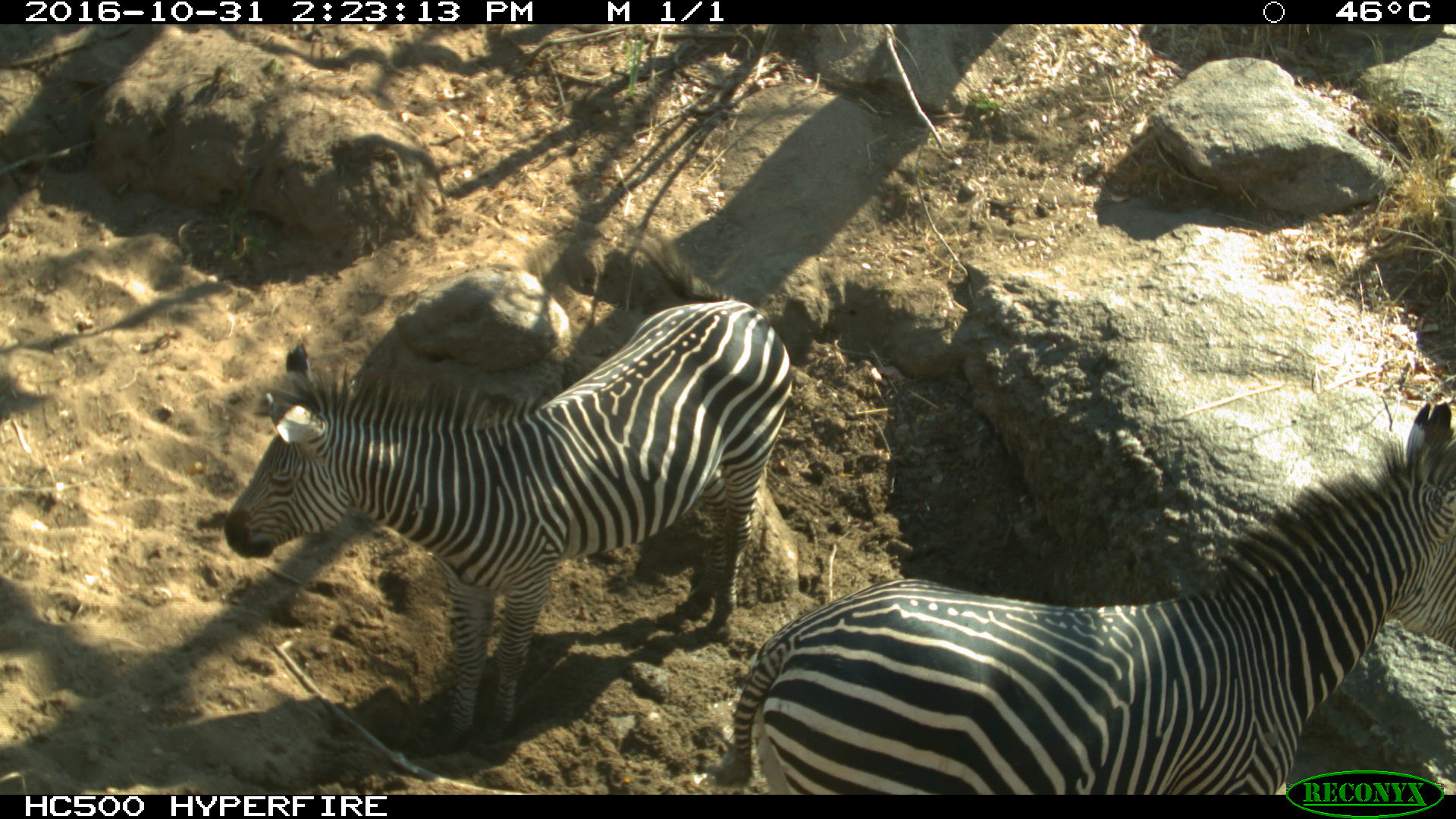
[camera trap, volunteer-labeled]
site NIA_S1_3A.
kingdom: Animalia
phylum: Chordata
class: Mammalia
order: Perissodactyla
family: Equidae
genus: Equus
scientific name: Equus quagga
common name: plains zebra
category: zebraplains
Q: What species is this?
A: Zebraplains (plains zebra) (Equus quagga).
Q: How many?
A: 2.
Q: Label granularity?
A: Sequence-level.